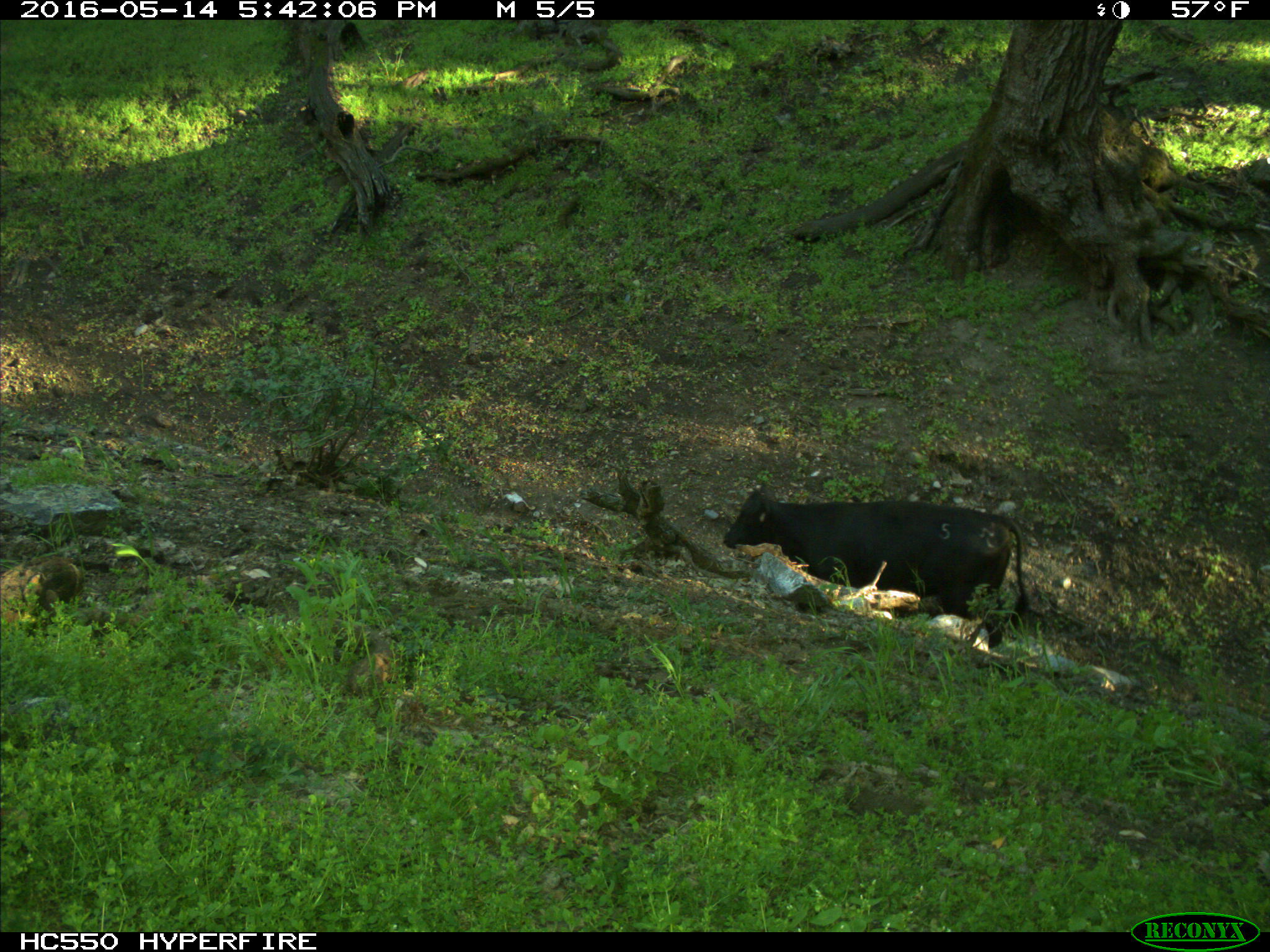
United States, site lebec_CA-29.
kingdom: Animalia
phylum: Chordata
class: Mammalia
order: Artiodactyla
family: Bovidae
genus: Bos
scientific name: Bos taurus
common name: domestic cow